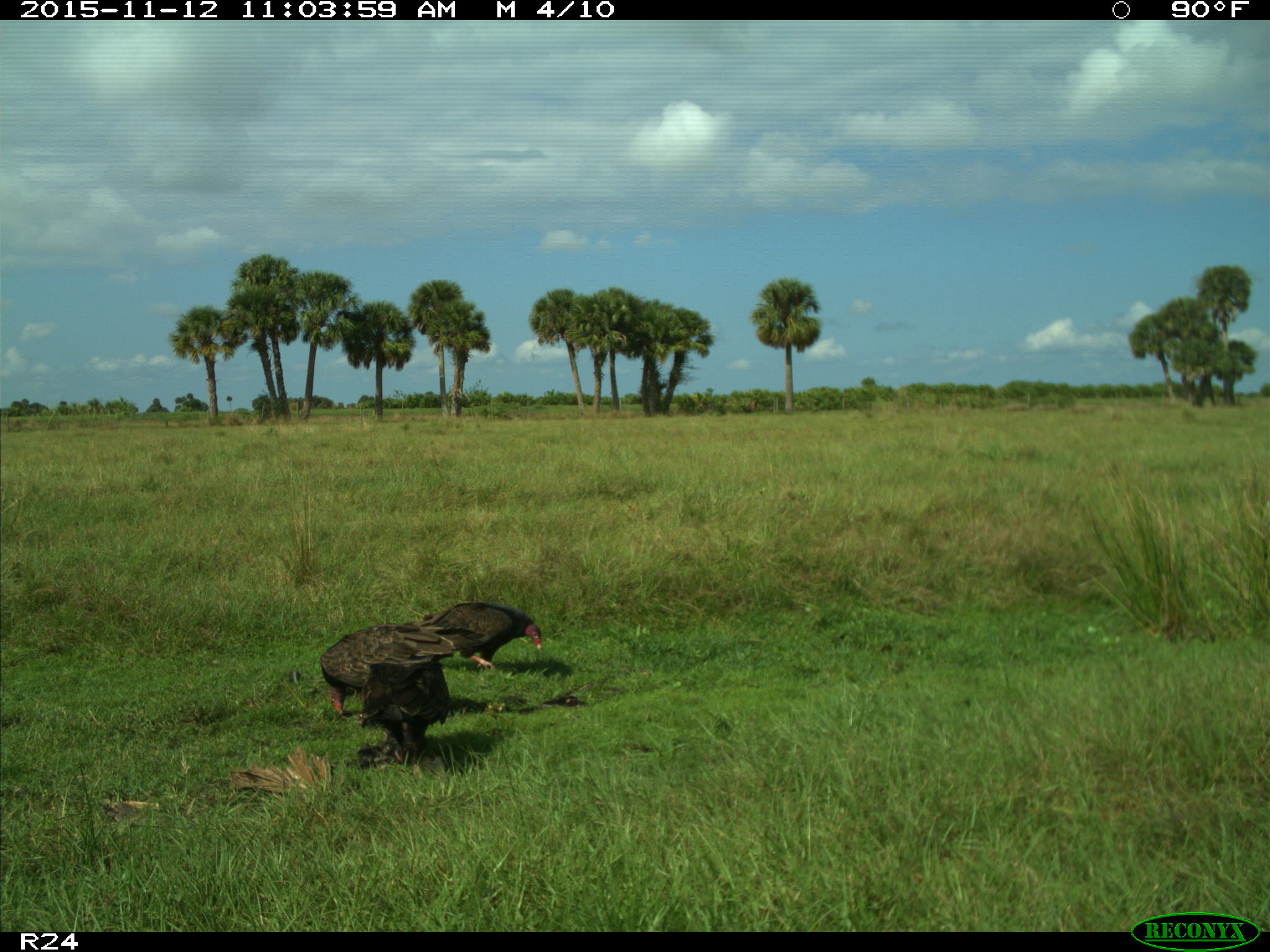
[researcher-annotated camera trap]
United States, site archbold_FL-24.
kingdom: Animalia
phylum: Chordata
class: Aves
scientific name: Aves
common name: birds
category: unidentified bird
Unidentified bird (birds) (Aves).